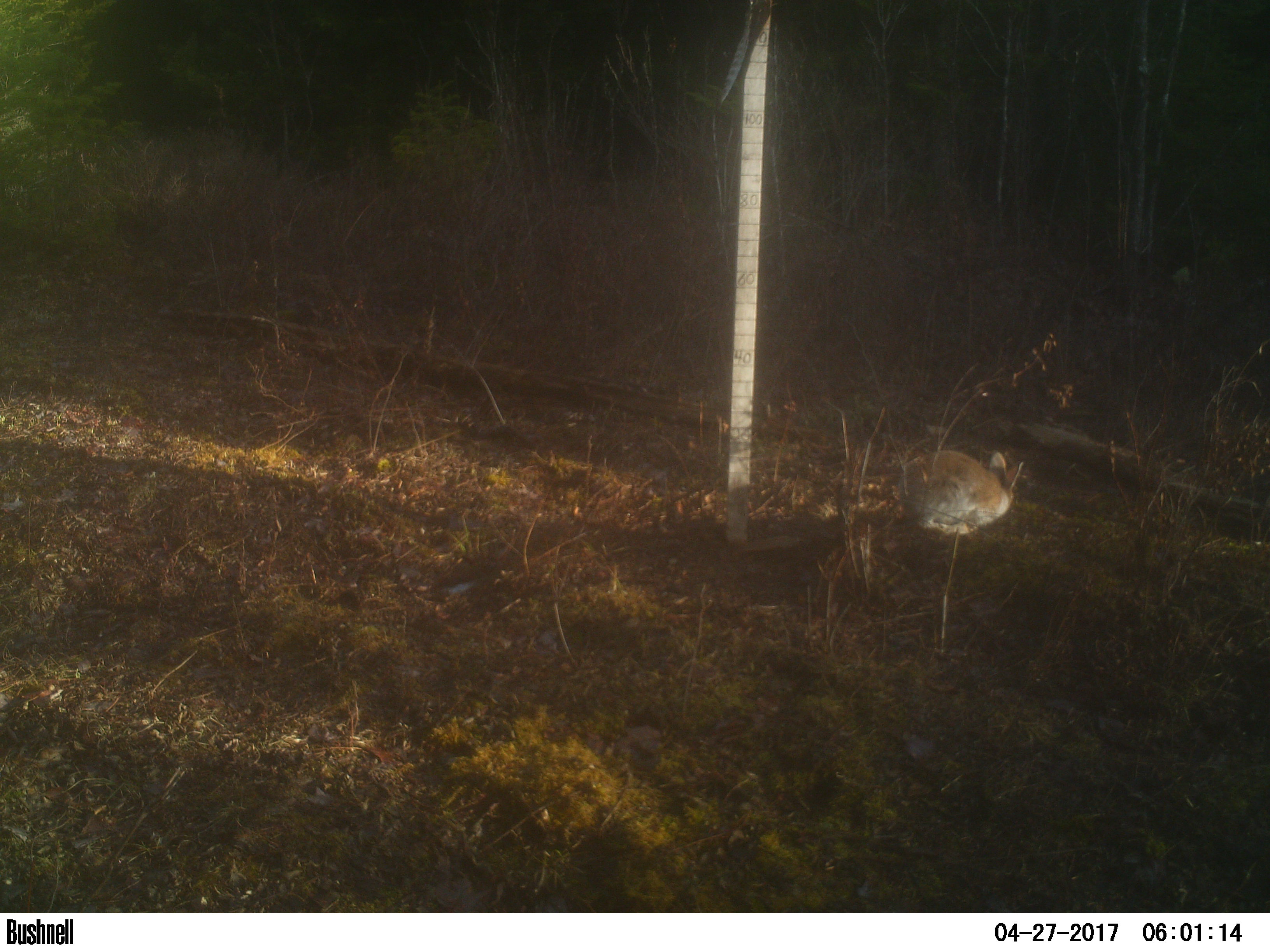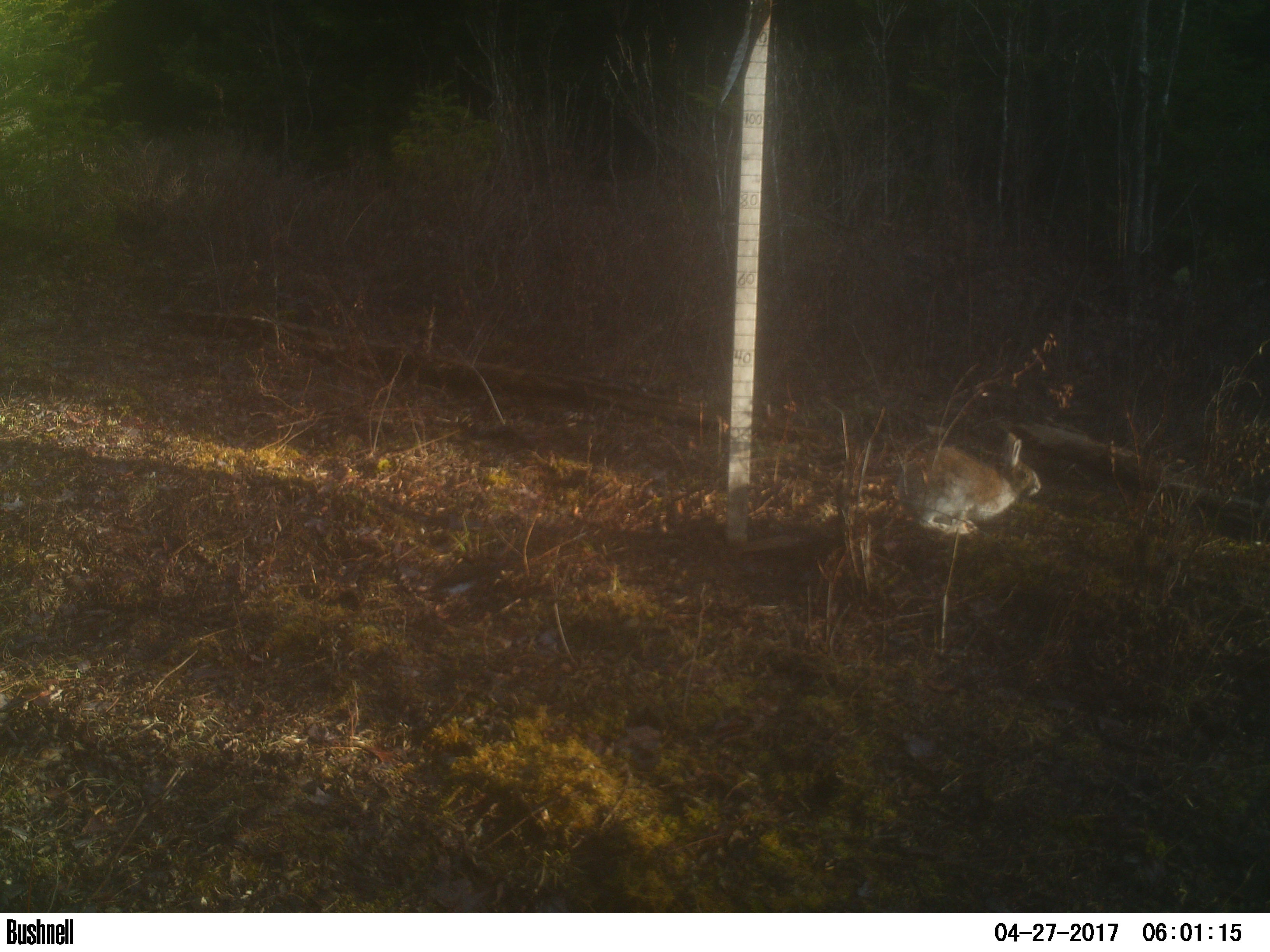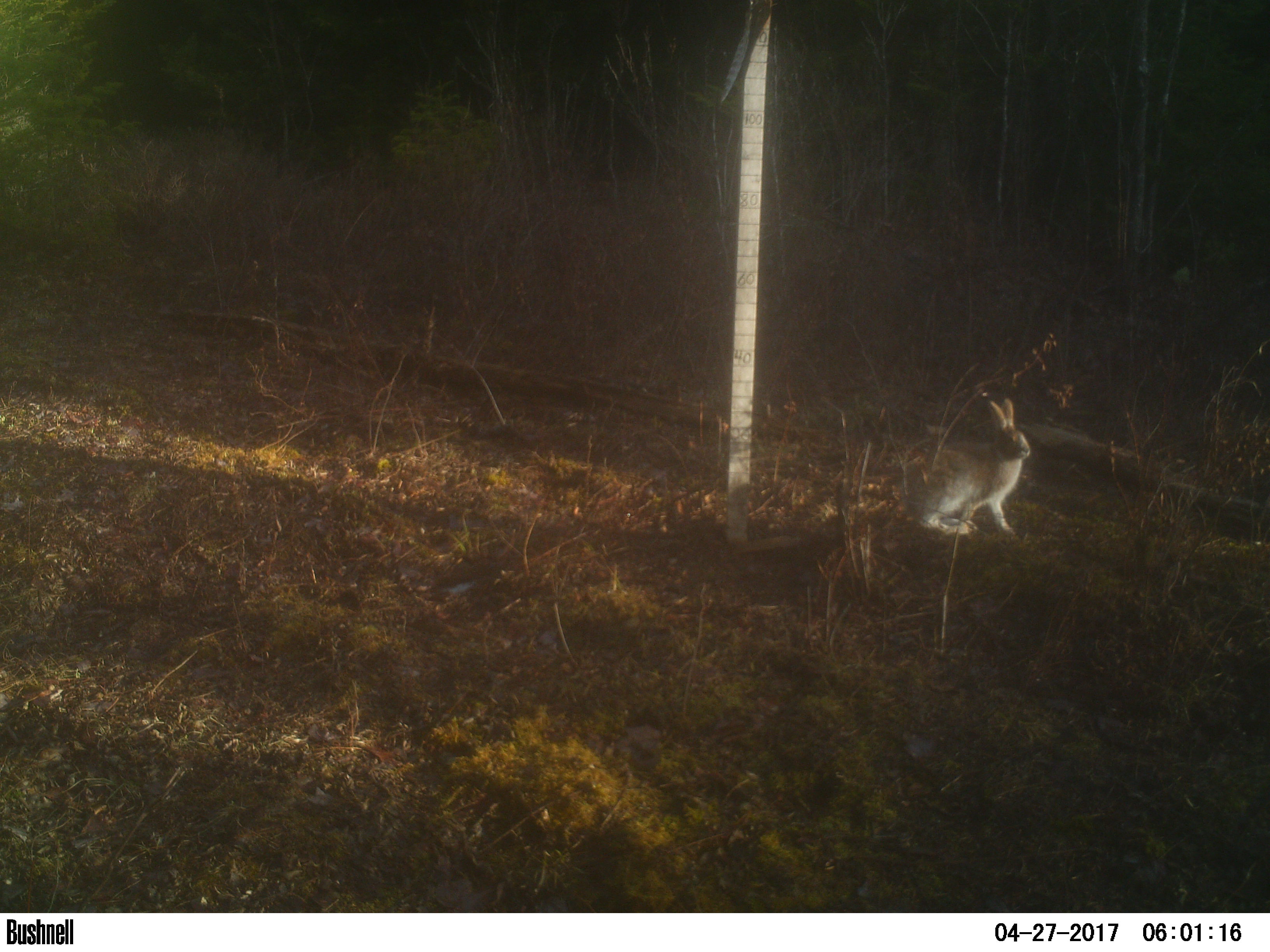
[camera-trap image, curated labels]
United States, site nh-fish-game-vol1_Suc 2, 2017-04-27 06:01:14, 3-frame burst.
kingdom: Animalia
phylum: Chordata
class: Mammalia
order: Lagomorpha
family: Leporidae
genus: Lepus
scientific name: Lepus americanus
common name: snowshoe hare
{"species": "snowshoe hare (Lepus americanus)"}